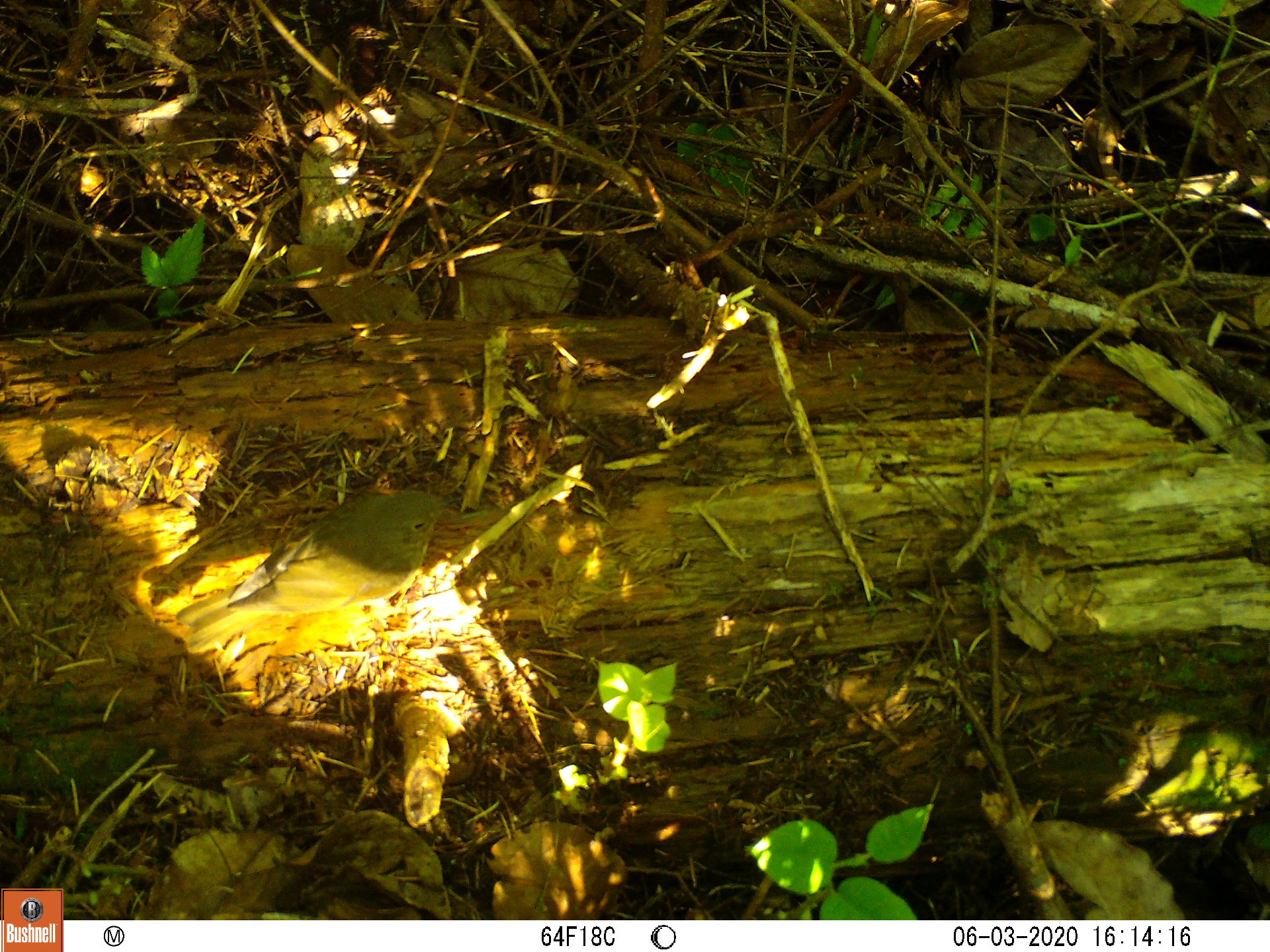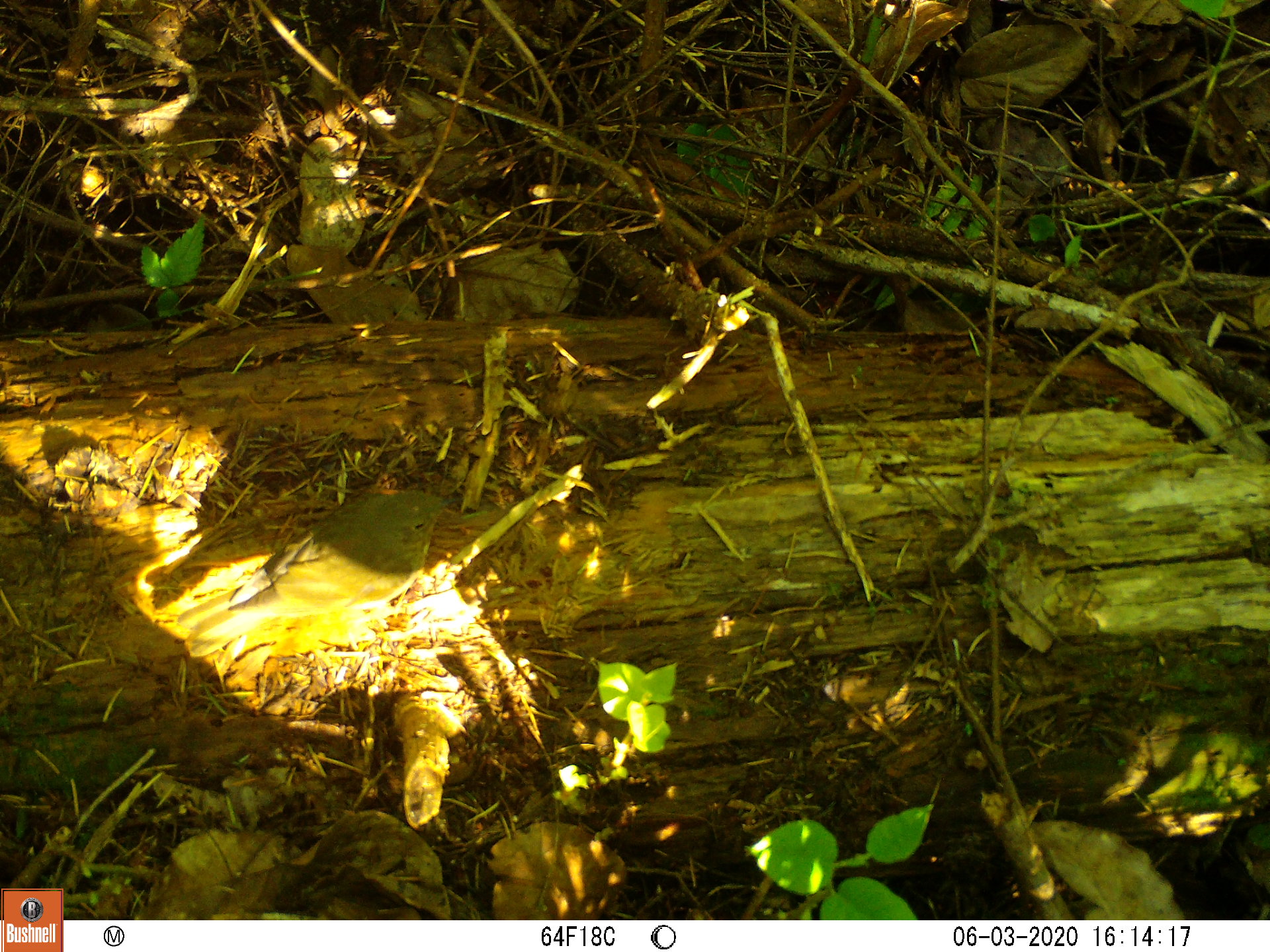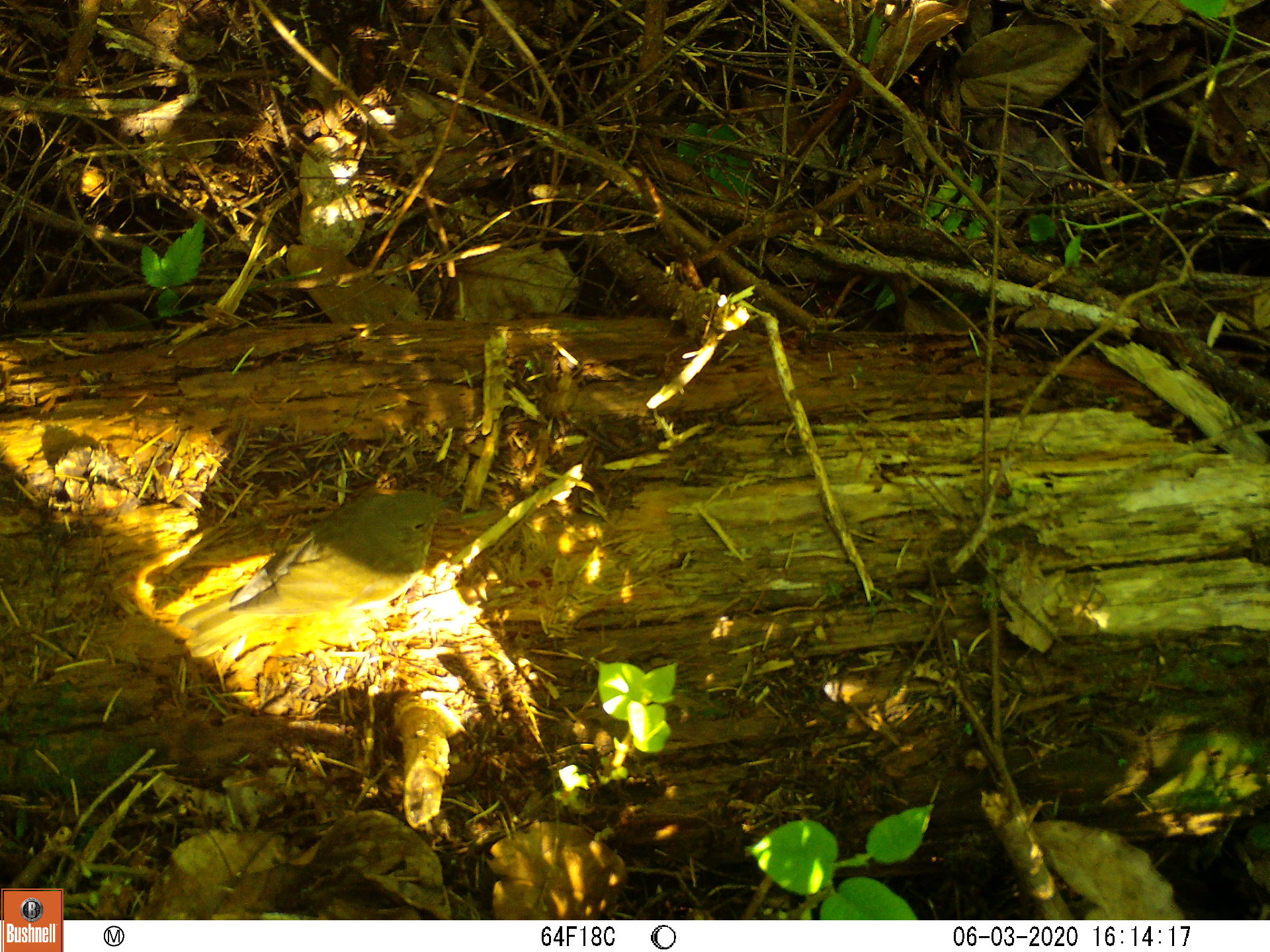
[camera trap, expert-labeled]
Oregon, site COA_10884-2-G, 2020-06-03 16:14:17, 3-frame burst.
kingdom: Animalia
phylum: Chordata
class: Aves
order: Passeriformes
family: Turdidae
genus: Catharus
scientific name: Catharus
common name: brown thrushes and nightingale-thrushes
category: catharus species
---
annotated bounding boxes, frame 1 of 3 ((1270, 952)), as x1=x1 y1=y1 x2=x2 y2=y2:
catharus species: x1=181 y1=481 x2=462 y2=665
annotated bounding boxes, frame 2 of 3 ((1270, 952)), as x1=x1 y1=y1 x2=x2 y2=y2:
catharus species: x1=181 y1=474 x2=464 y2=665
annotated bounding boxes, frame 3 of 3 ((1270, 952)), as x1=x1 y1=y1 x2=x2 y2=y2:
catharus species: x1=183 y1=485 x2=455 y2=654